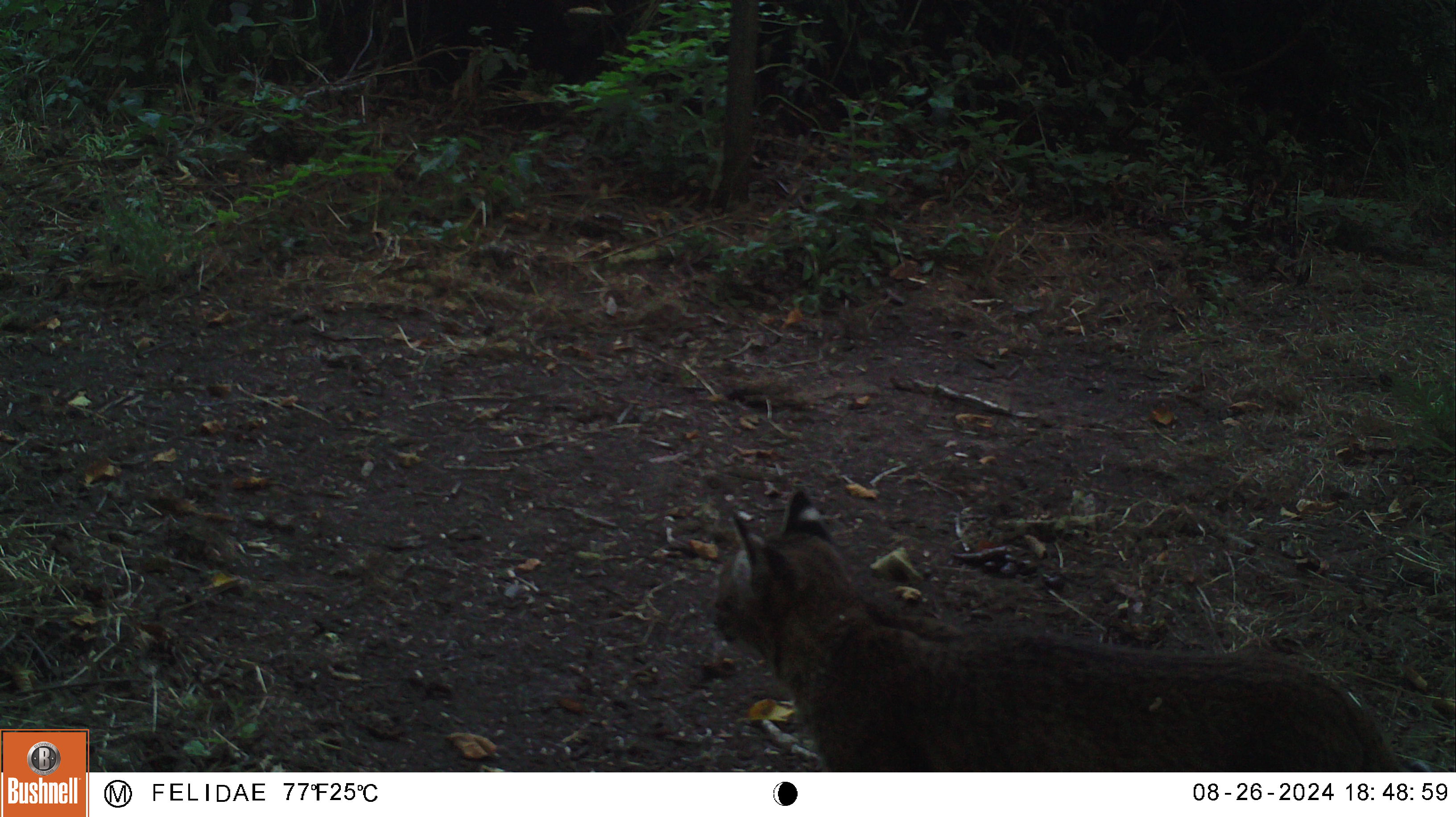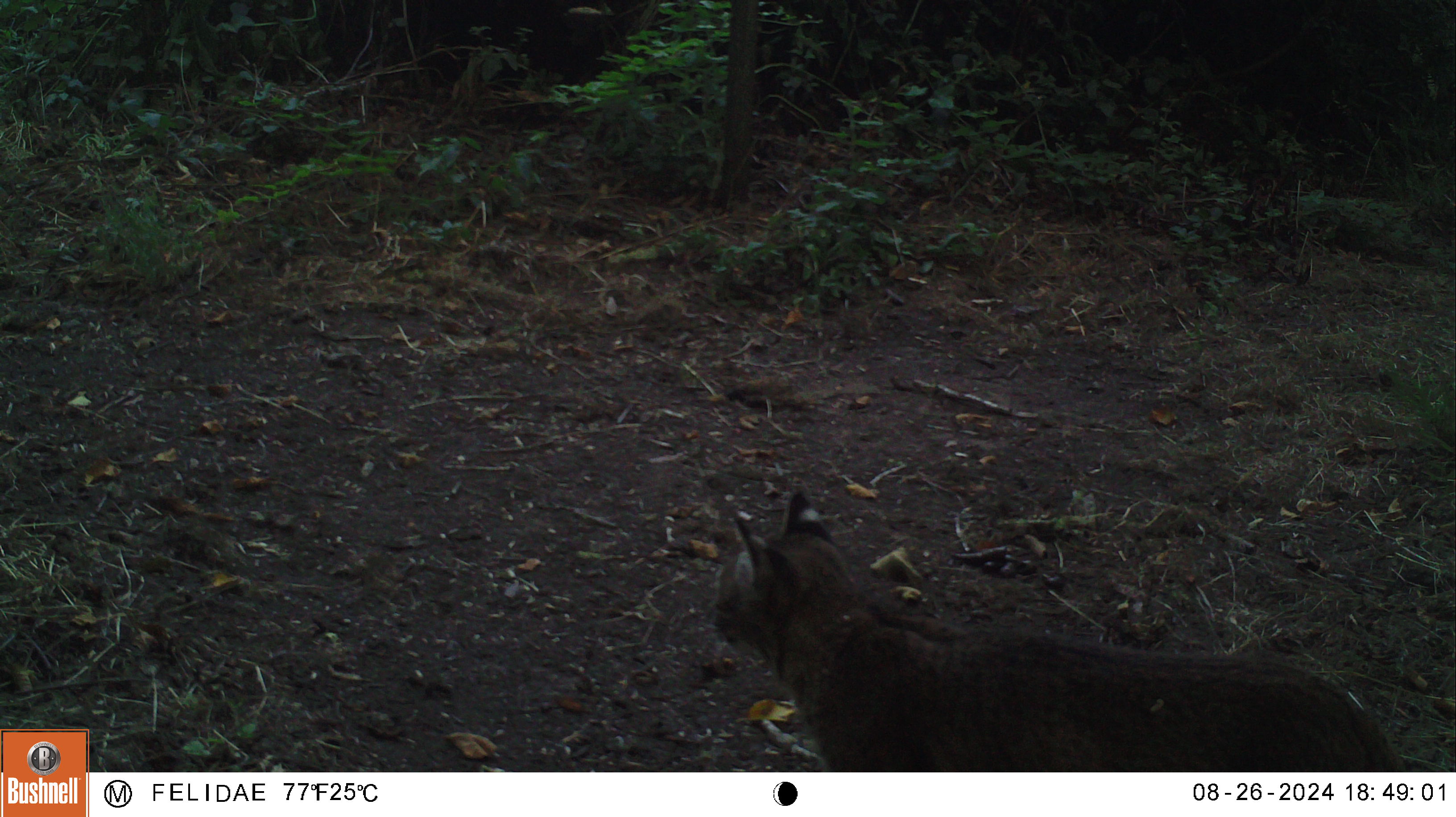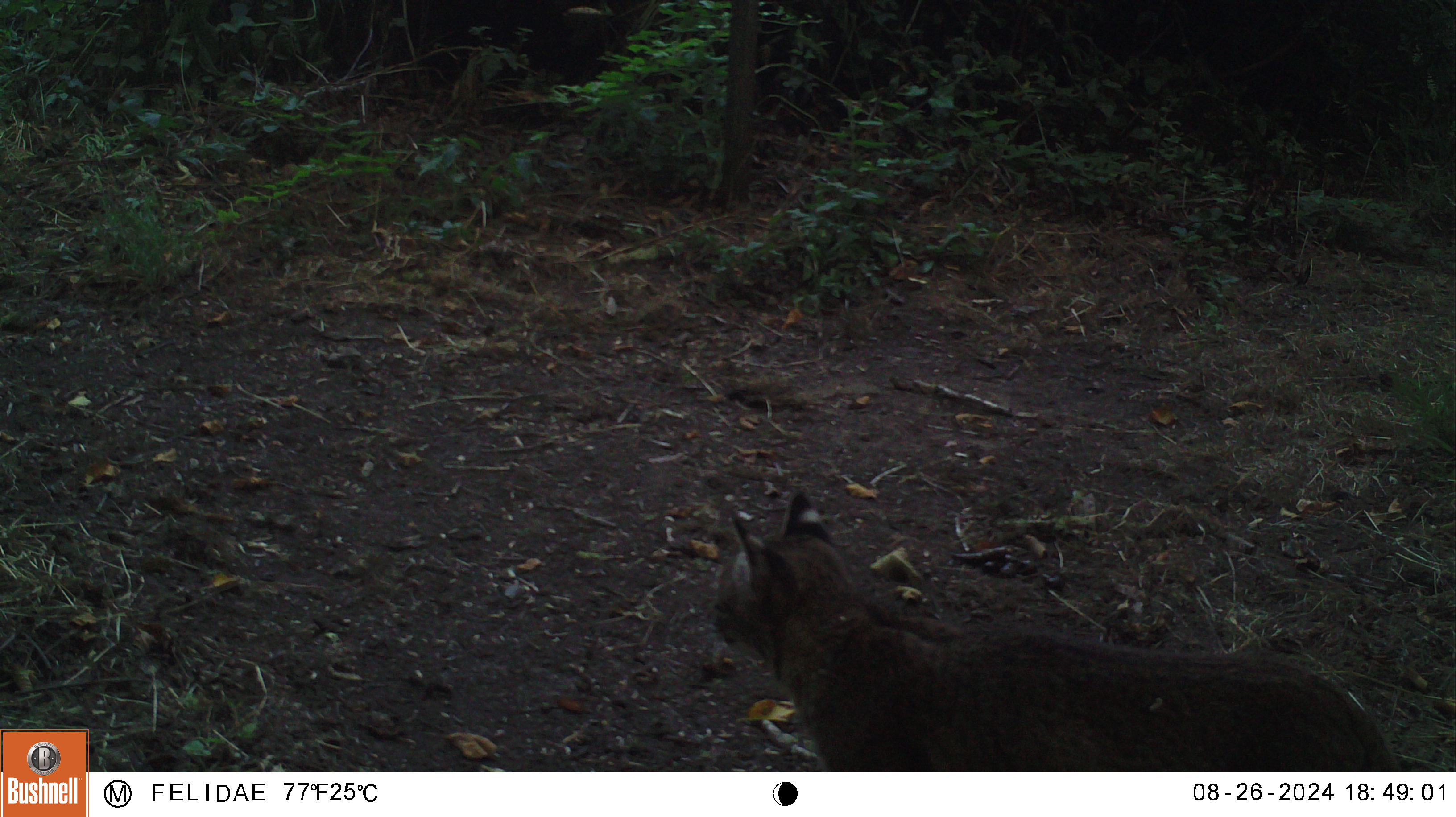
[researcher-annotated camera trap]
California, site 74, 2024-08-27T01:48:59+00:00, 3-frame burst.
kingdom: Animalia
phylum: Chordata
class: Mammalia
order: Carnivora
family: Felidae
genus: Lynx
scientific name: Lynx rufus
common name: bobcat